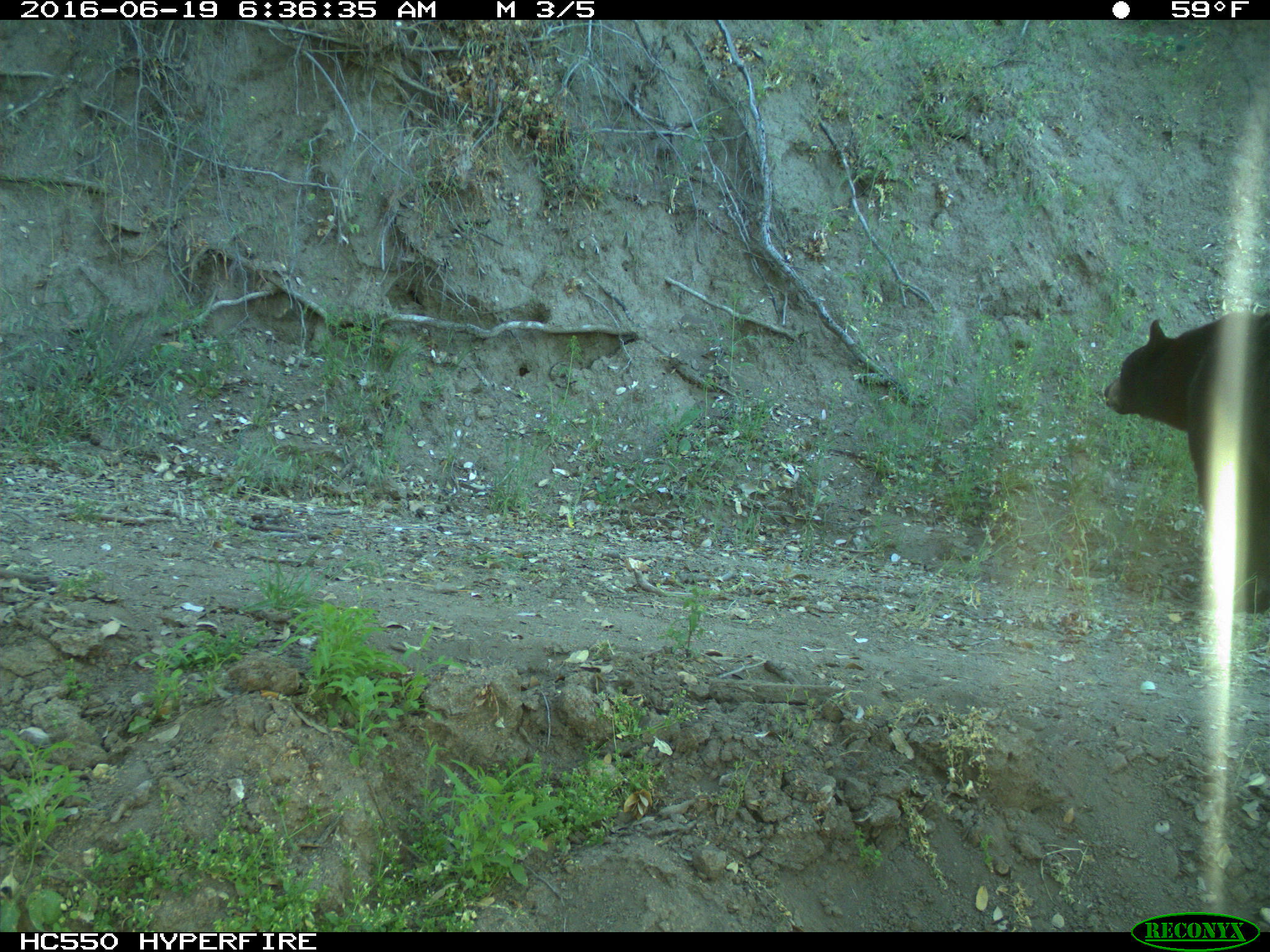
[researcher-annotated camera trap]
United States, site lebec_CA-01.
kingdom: Animalia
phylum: Chordata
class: Mammalia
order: Carnivora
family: Ursidae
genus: Ursus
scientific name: Ursus americanus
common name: american black bear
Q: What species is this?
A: Ursus americanus (american black bear).